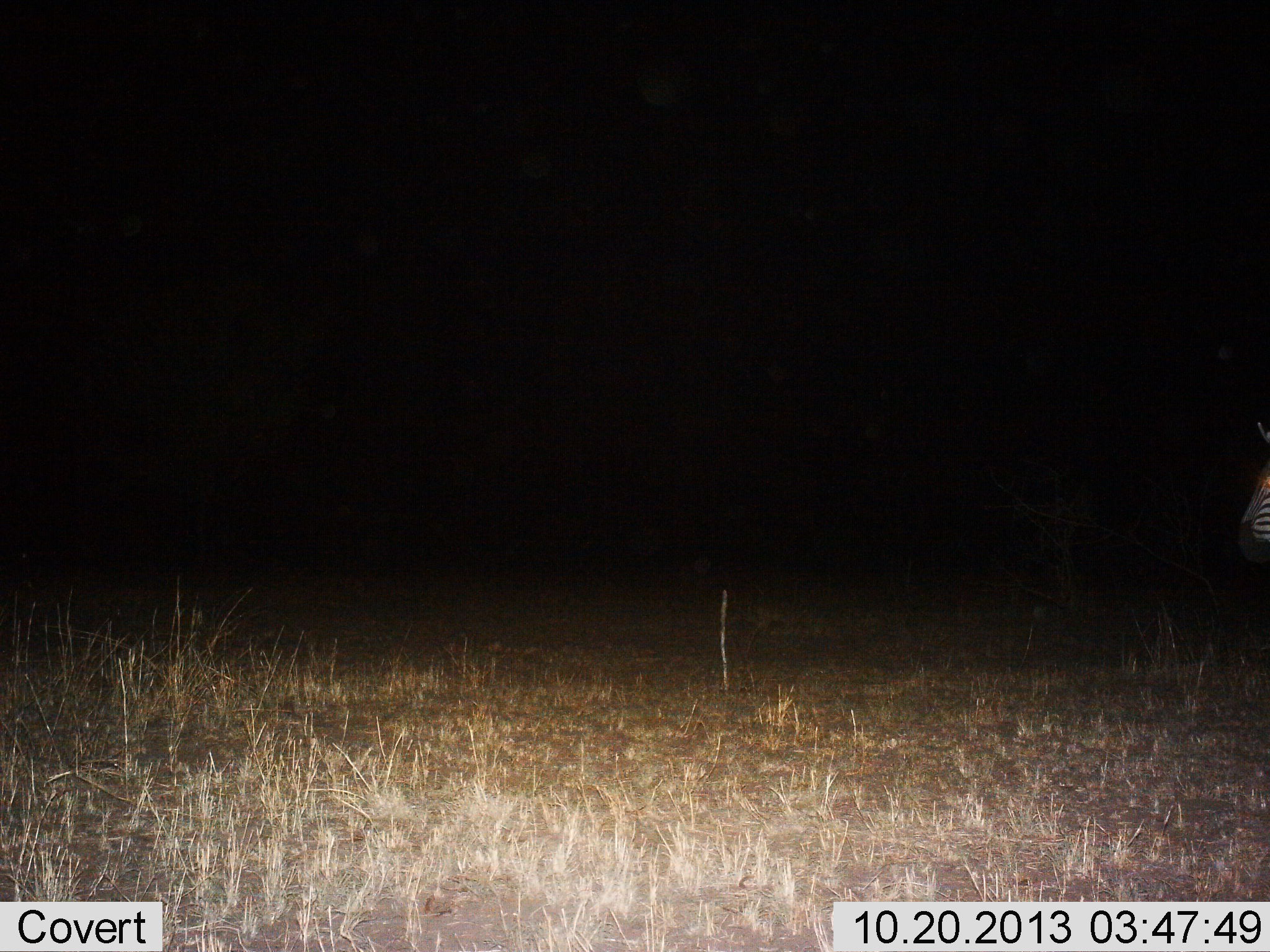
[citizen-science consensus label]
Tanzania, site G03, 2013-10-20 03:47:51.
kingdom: Animalia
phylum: Chordata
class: Mammalia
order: Perissodactyla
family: Equidae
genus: Equus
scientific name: Equus quagga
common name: plains zebra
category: zebra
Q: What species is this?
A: Zebra (plains zebra) (Equus quagga).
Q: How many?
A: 1.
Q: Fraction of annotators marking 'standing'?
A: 90%.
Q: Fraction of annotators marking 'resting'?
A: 0%.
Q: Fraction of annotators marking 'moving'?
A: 10%.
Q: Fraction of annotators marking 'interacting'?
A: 0%.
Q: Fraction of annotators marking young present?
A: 0%.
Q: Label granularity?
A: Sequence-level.